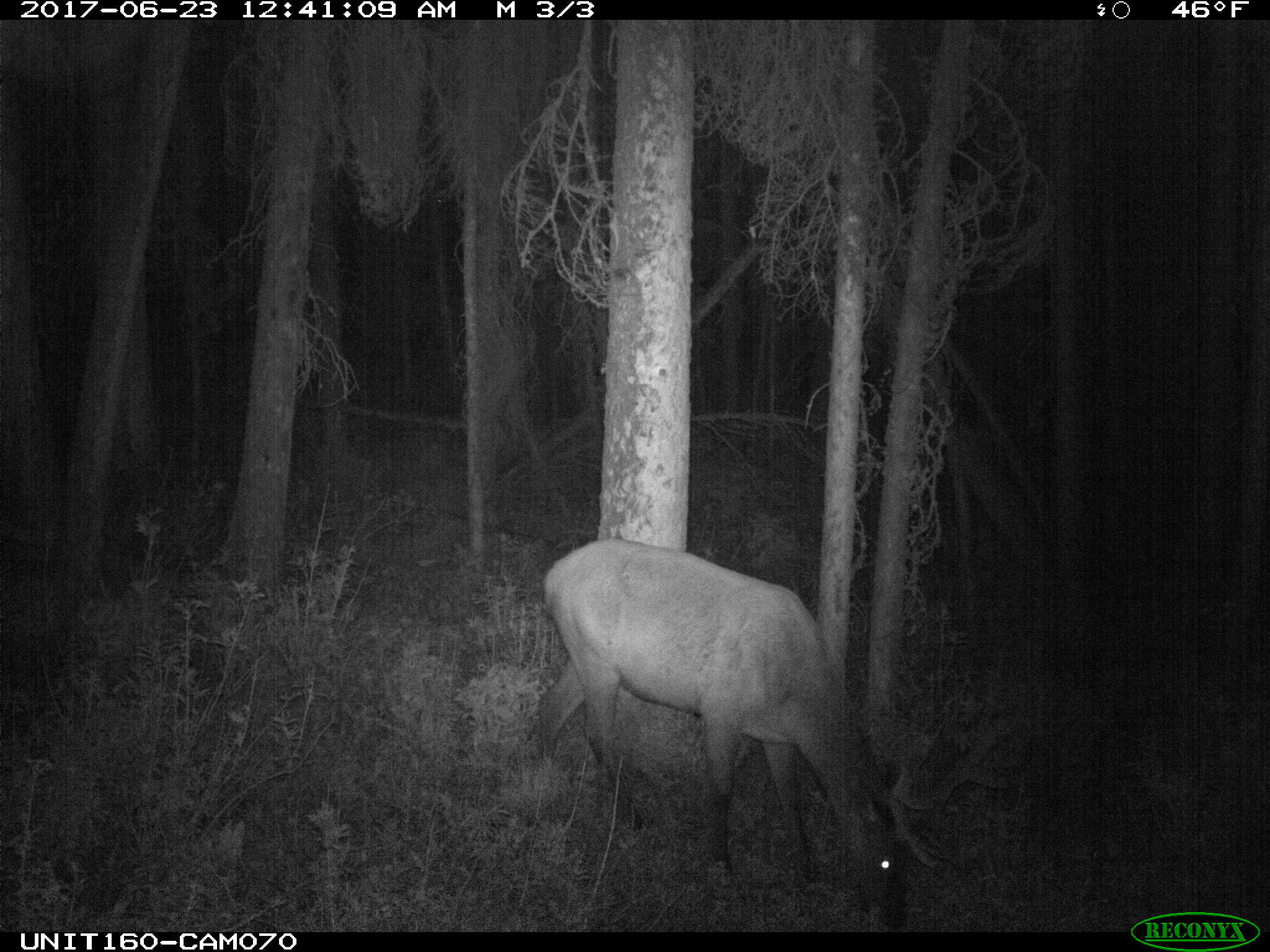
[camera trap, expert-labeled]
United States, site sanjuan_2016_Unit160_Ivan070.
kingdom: Animalia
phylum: Chordata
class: Mammalia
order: Artiodactyla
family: Cervidae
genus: Cervus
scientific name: Cervus elaphus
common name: red deer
Cervus elaphus (red deer).